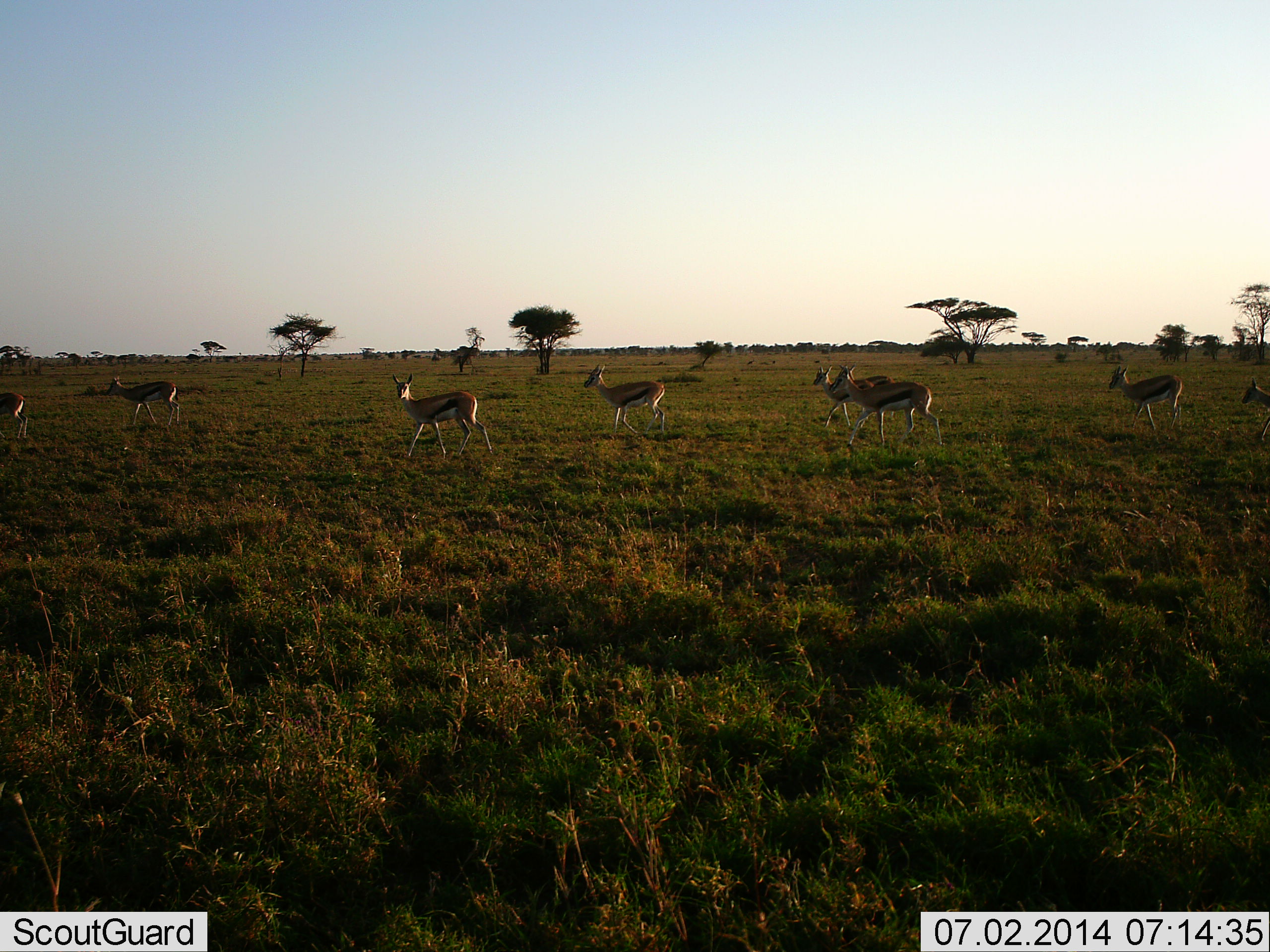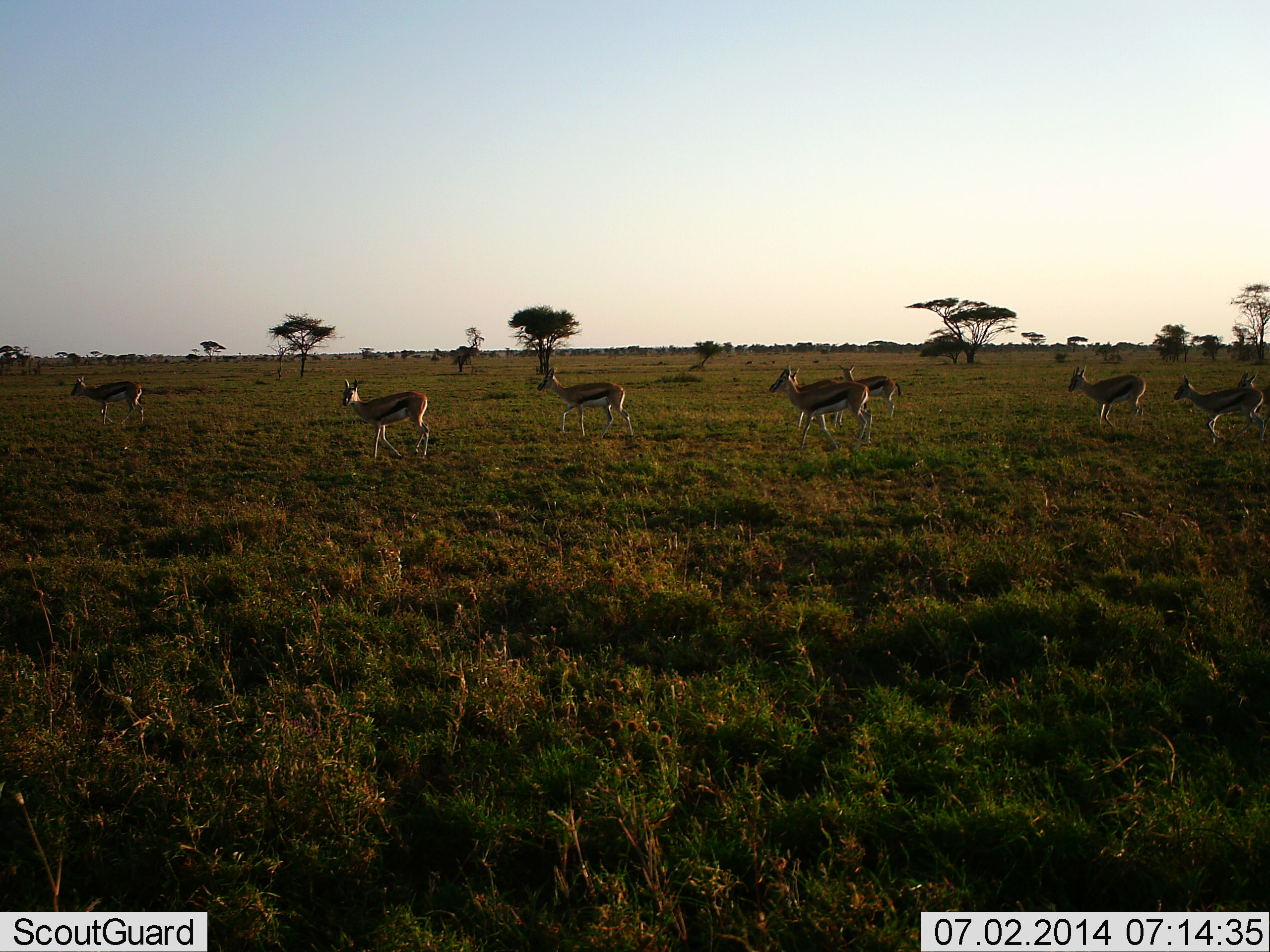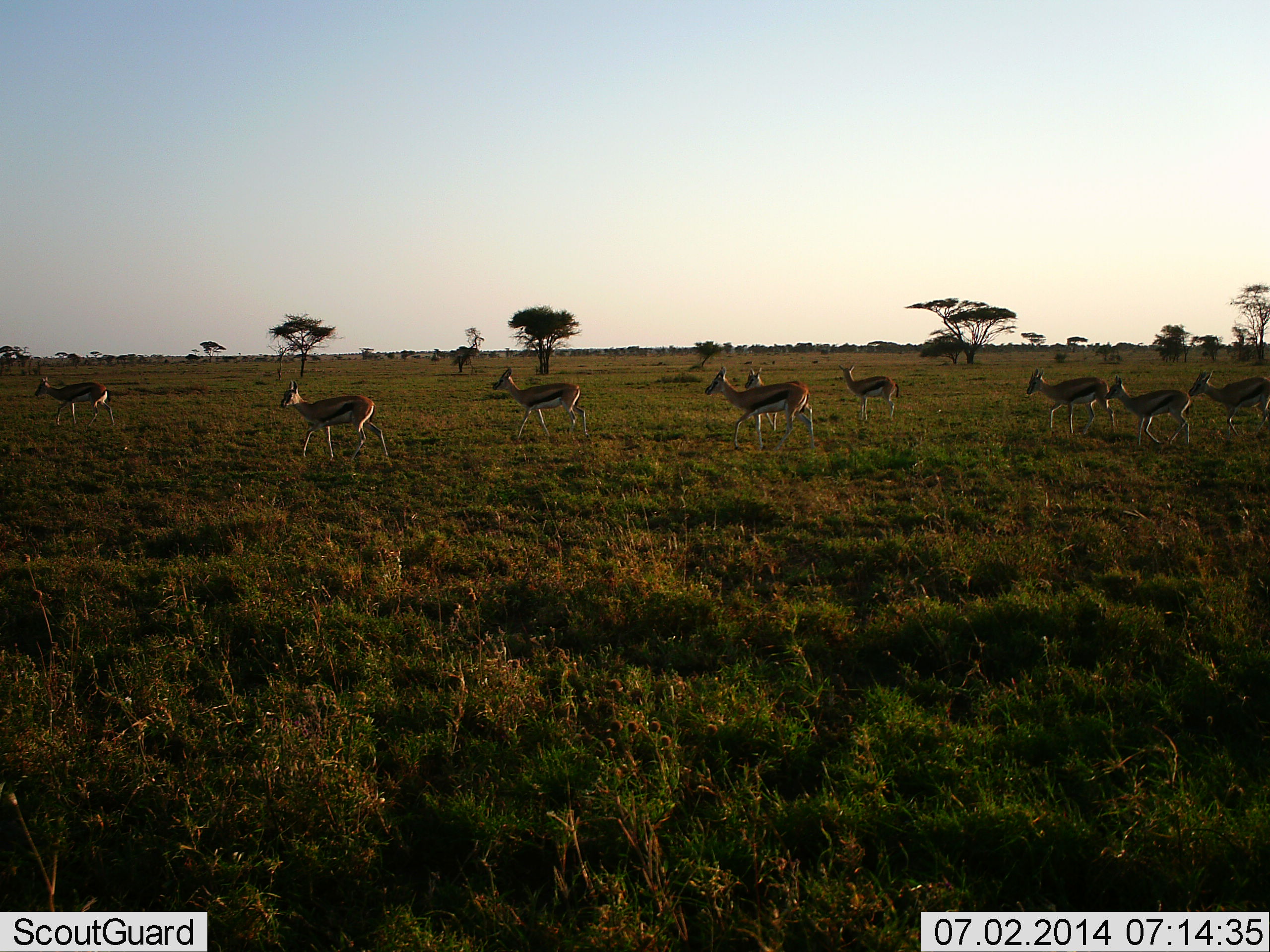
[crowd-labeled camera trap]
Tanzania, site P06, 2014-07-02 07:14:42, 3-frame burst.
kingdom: Animalia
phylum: Chordata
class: Mammalia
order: Artiodactyla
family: Bovidae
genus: Eudorcas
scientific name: Eudorcas thomsonii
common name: thomson's gazelle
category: gazellethomsons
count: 9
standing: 19%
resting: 0%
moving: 92%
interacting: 0%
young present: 3%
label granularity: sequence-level